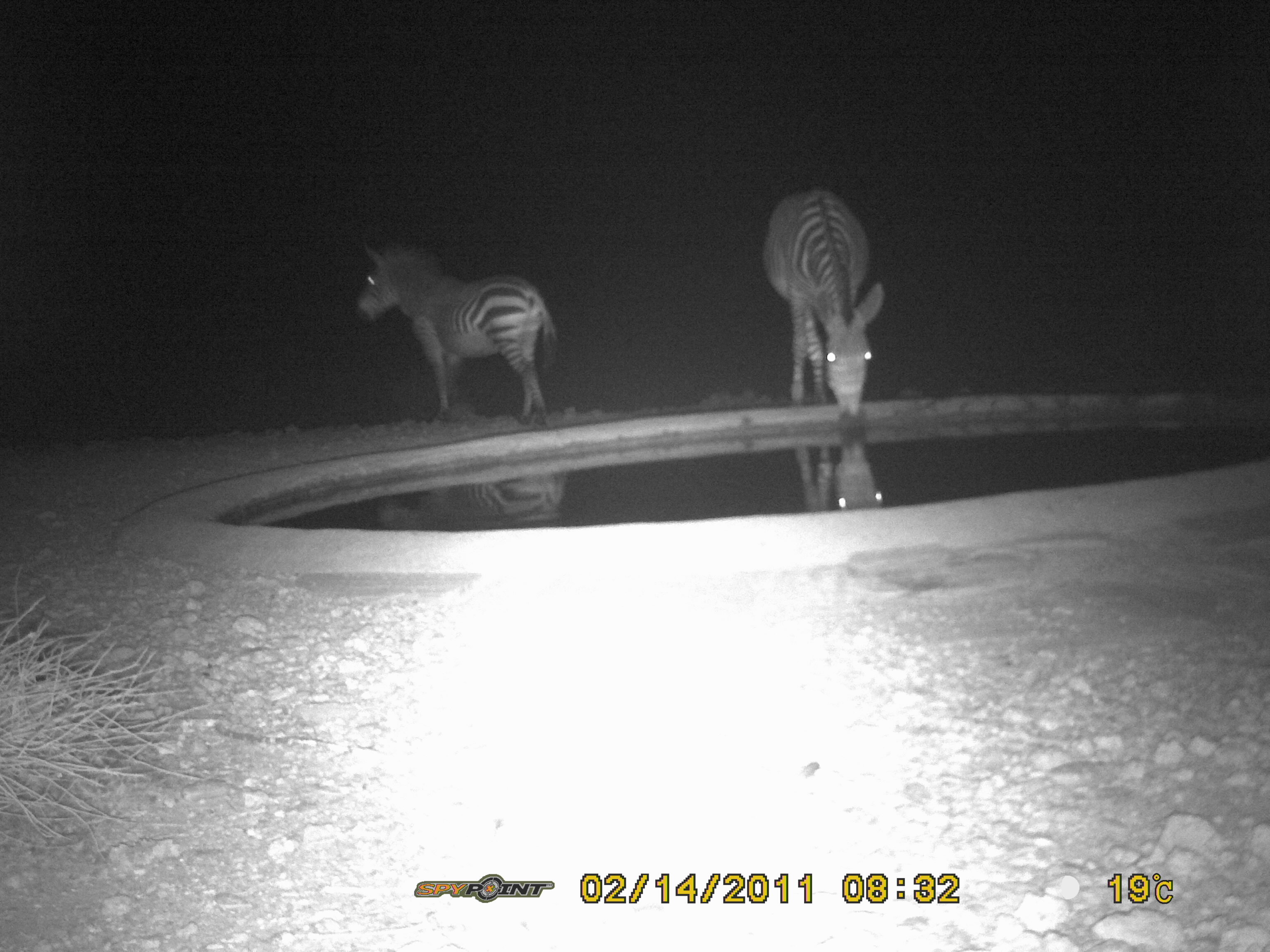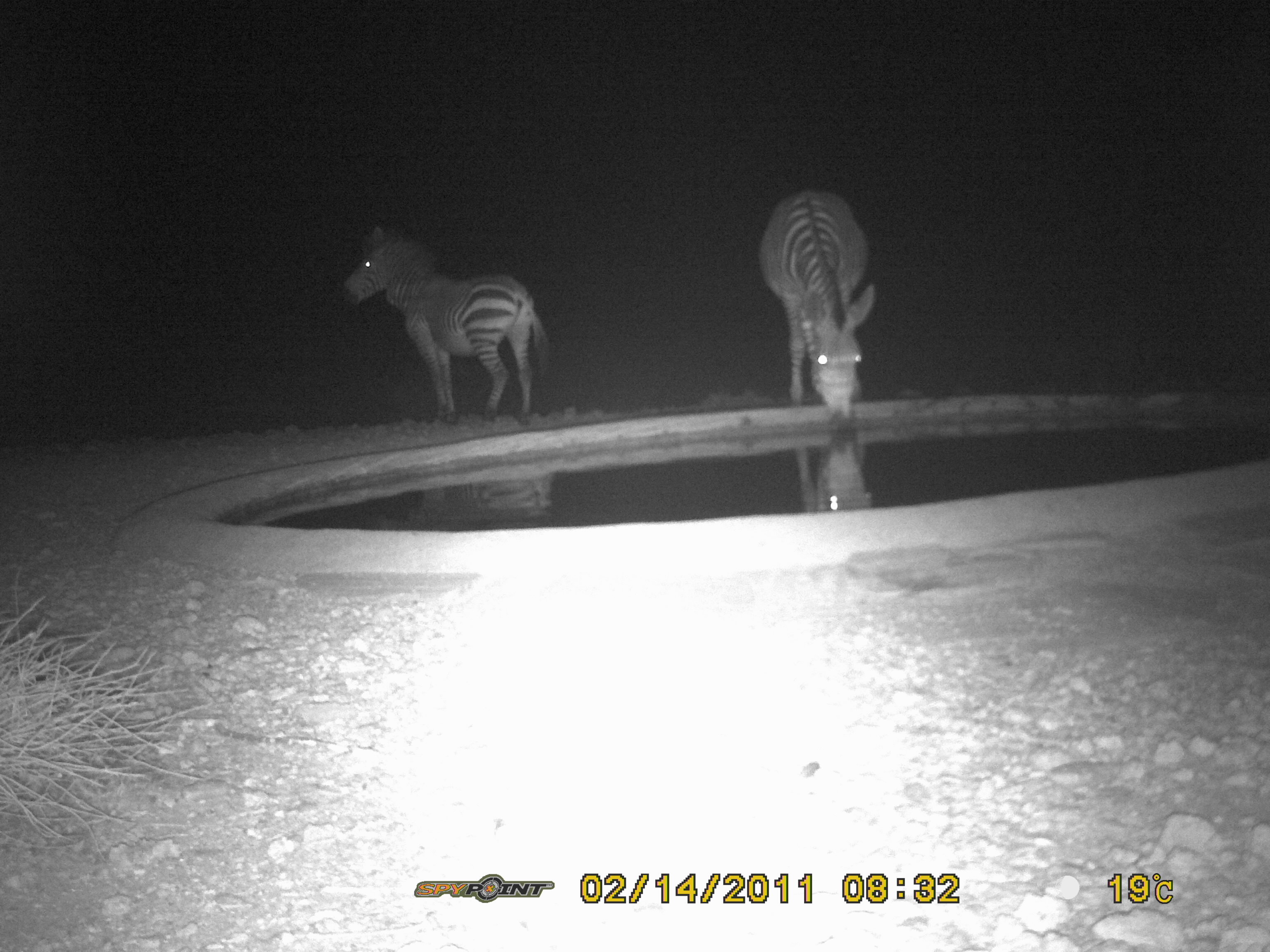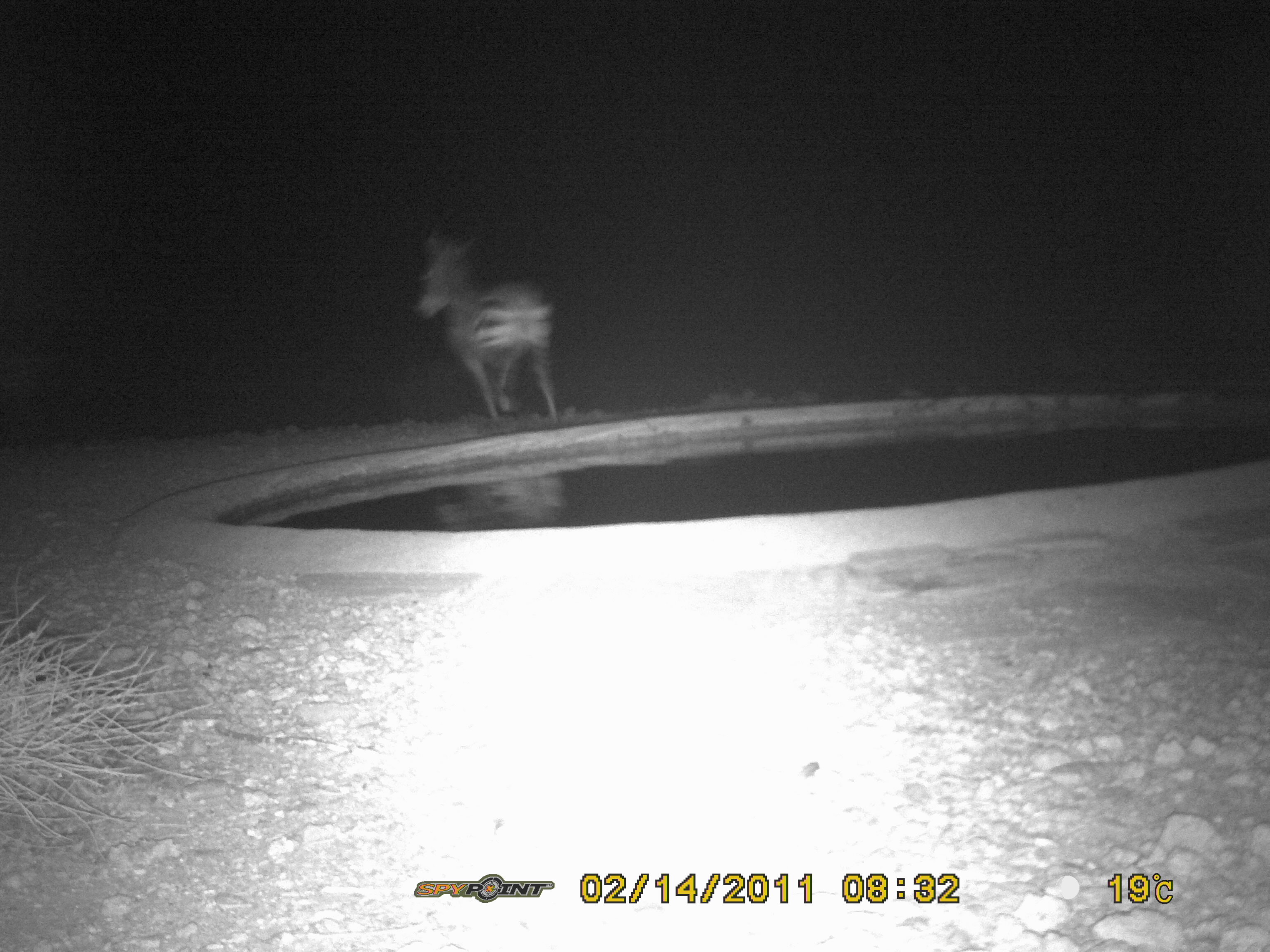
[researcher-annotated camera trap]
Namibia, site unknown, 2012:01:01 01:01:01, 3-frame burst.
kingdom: Animalia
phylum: Chordata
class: Mammalia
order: Perissodactyla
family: Equidae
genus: Equus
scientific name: Equus zebra hartmannae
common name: hartmann's mountain zebra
Equus zebra hartmannae (hartmann's mountain zebra).